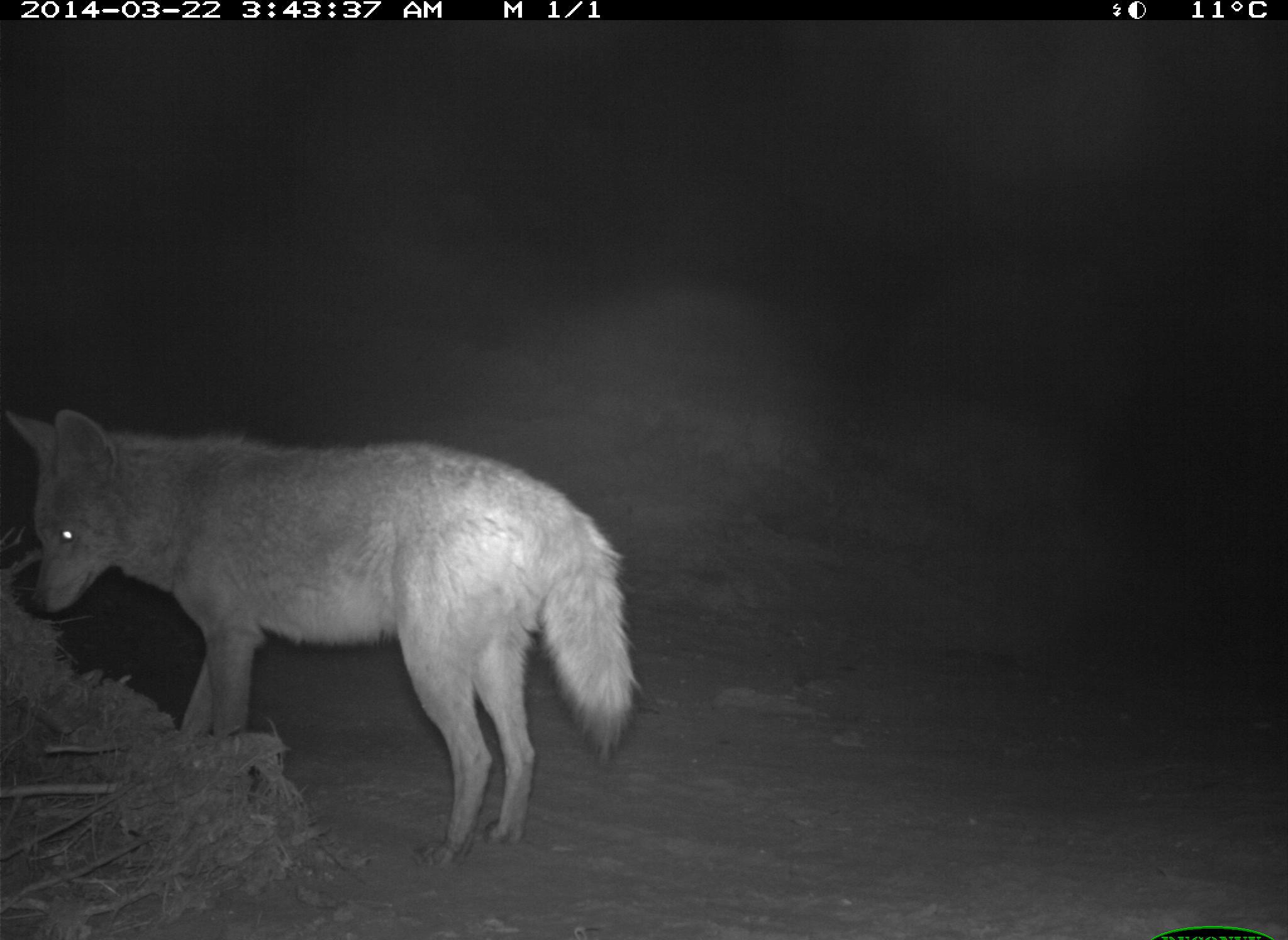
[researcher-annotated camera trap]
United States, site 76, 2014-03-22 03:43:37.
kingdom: Animalia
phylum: Chordata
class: Mammalia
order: Carnivora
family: Canidae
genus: Canis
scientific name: Canis latrans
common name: coyote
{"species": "coyote (Canis latrans)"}